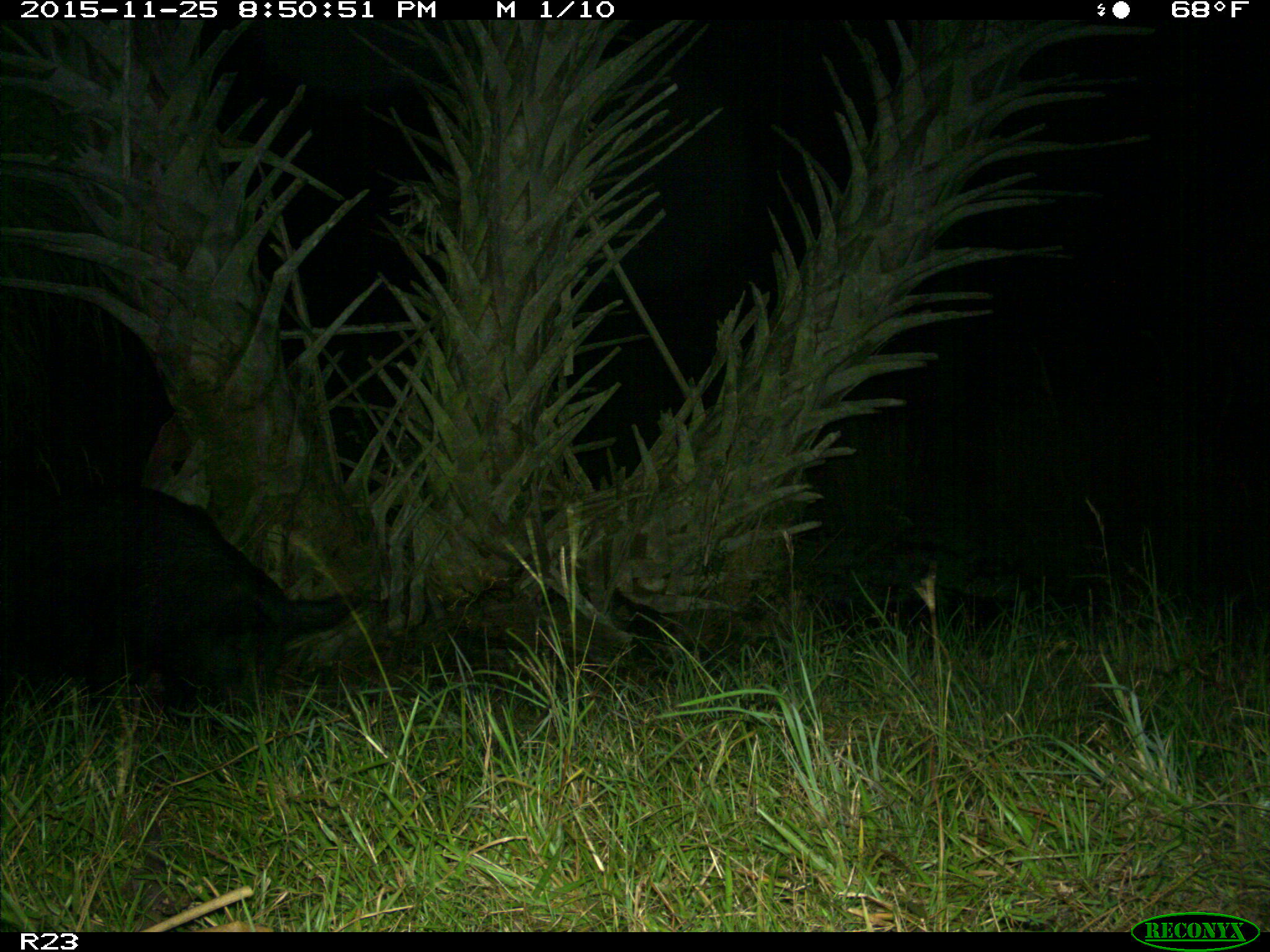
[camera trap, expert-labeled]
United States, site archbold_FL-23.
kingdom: Animalia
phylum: Chordata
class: Mammalia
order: Artiodactyla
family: Suidae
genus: Sus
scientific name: Sus scrofa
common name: wild boar